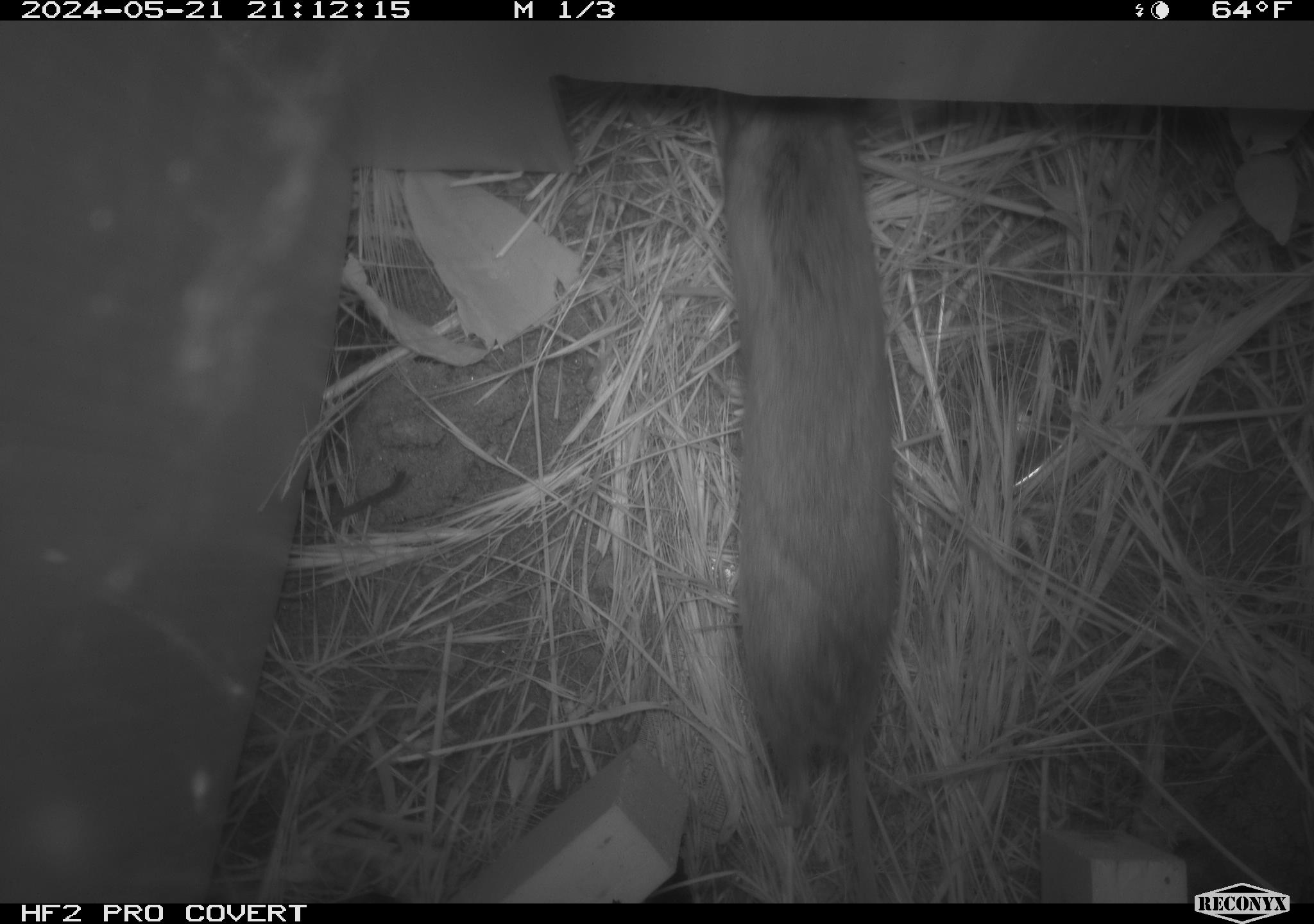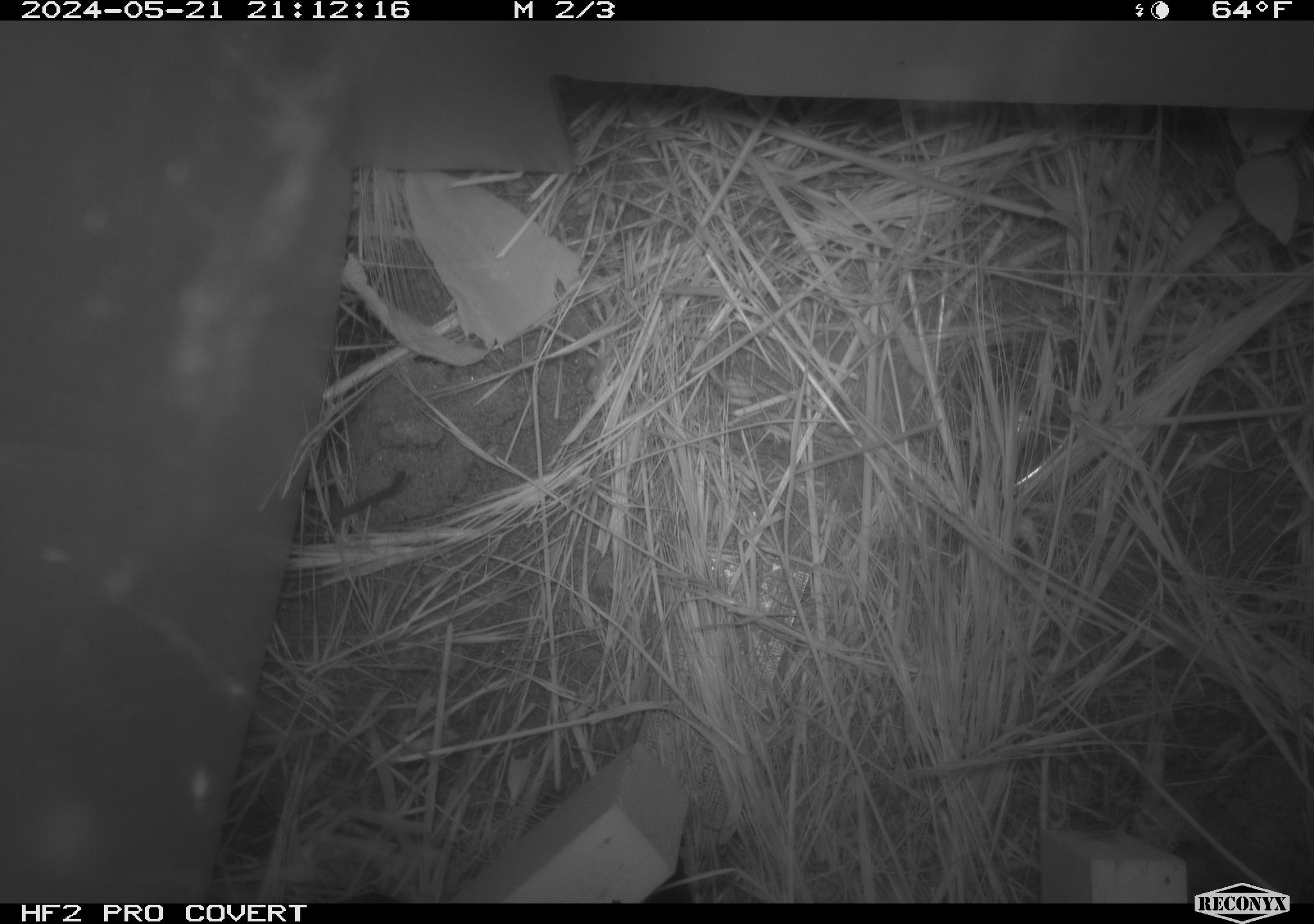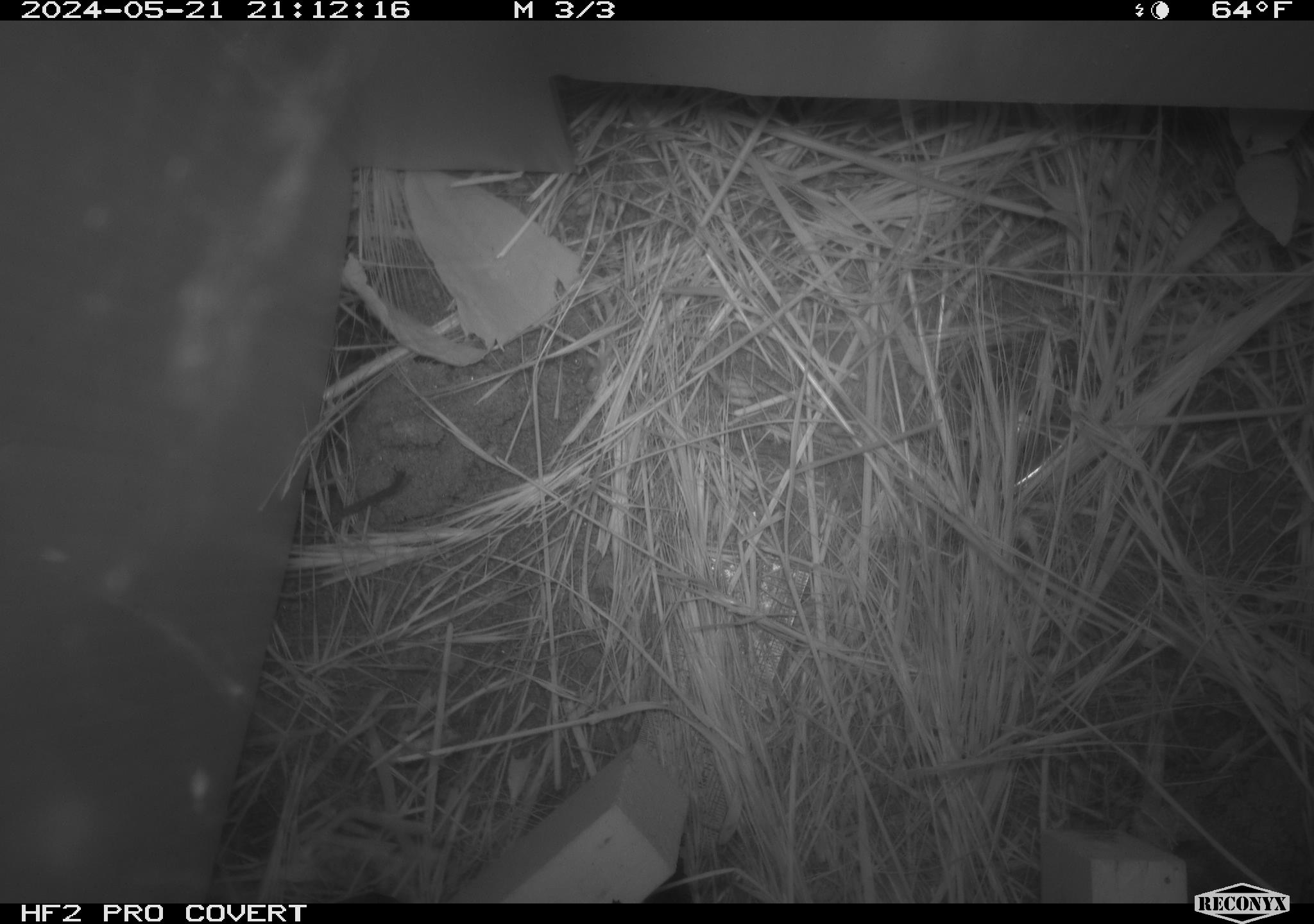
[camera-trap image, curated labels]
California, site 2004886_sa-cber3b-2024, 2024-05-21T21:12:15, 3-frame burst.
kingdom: Animalia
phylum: Chordata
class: Mammalia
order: Rodentia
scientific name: Rodentia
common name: mouse species